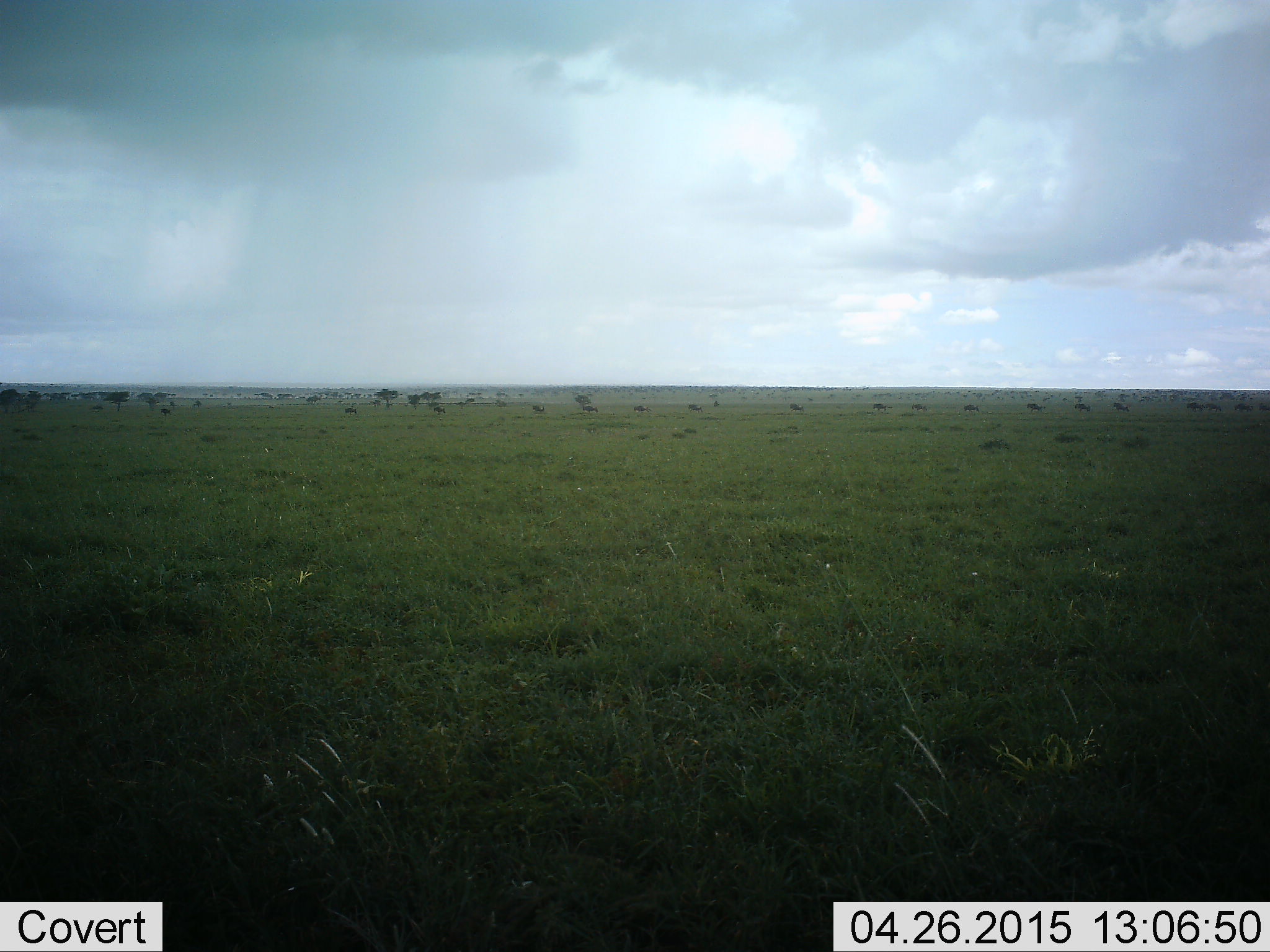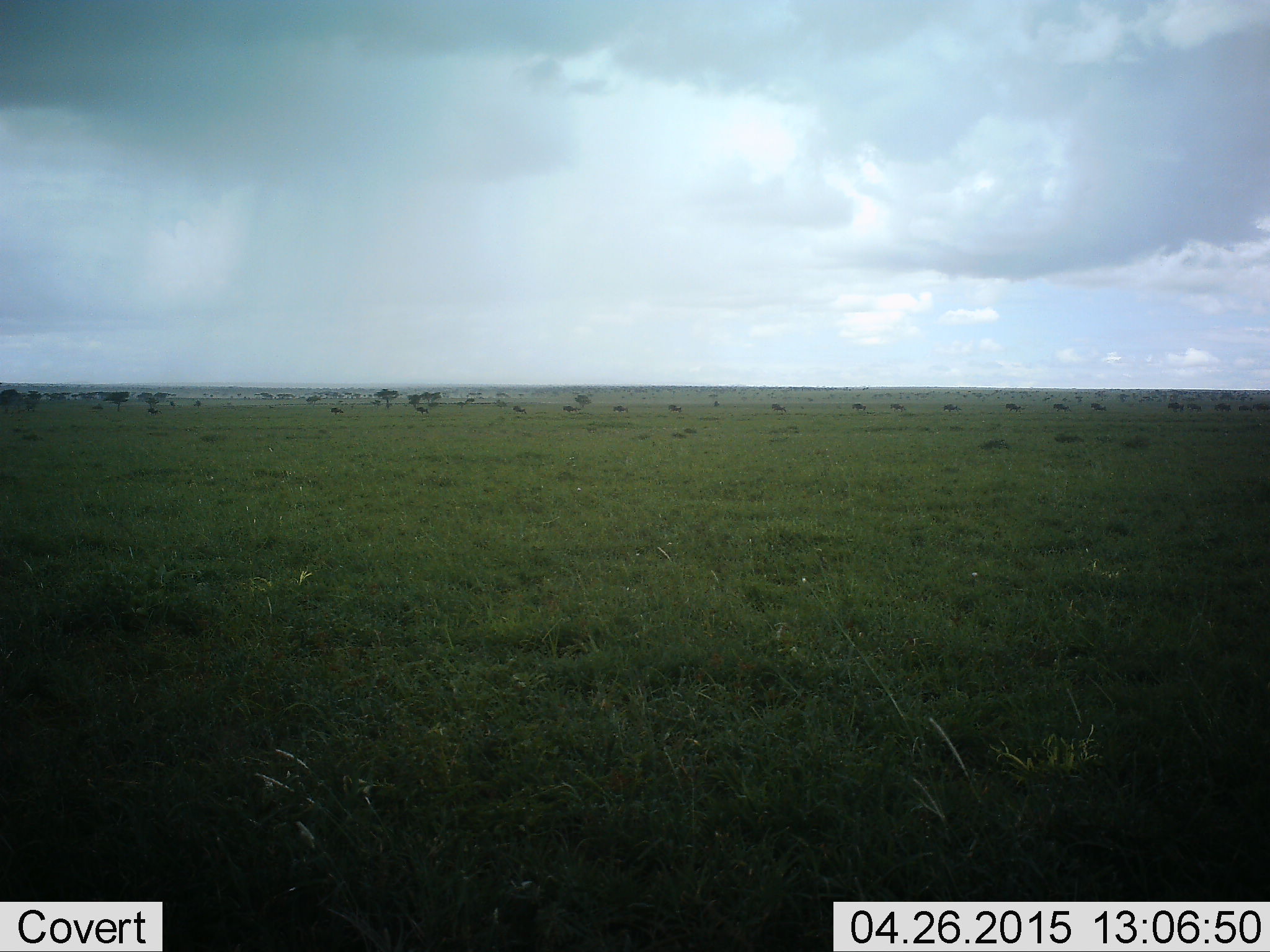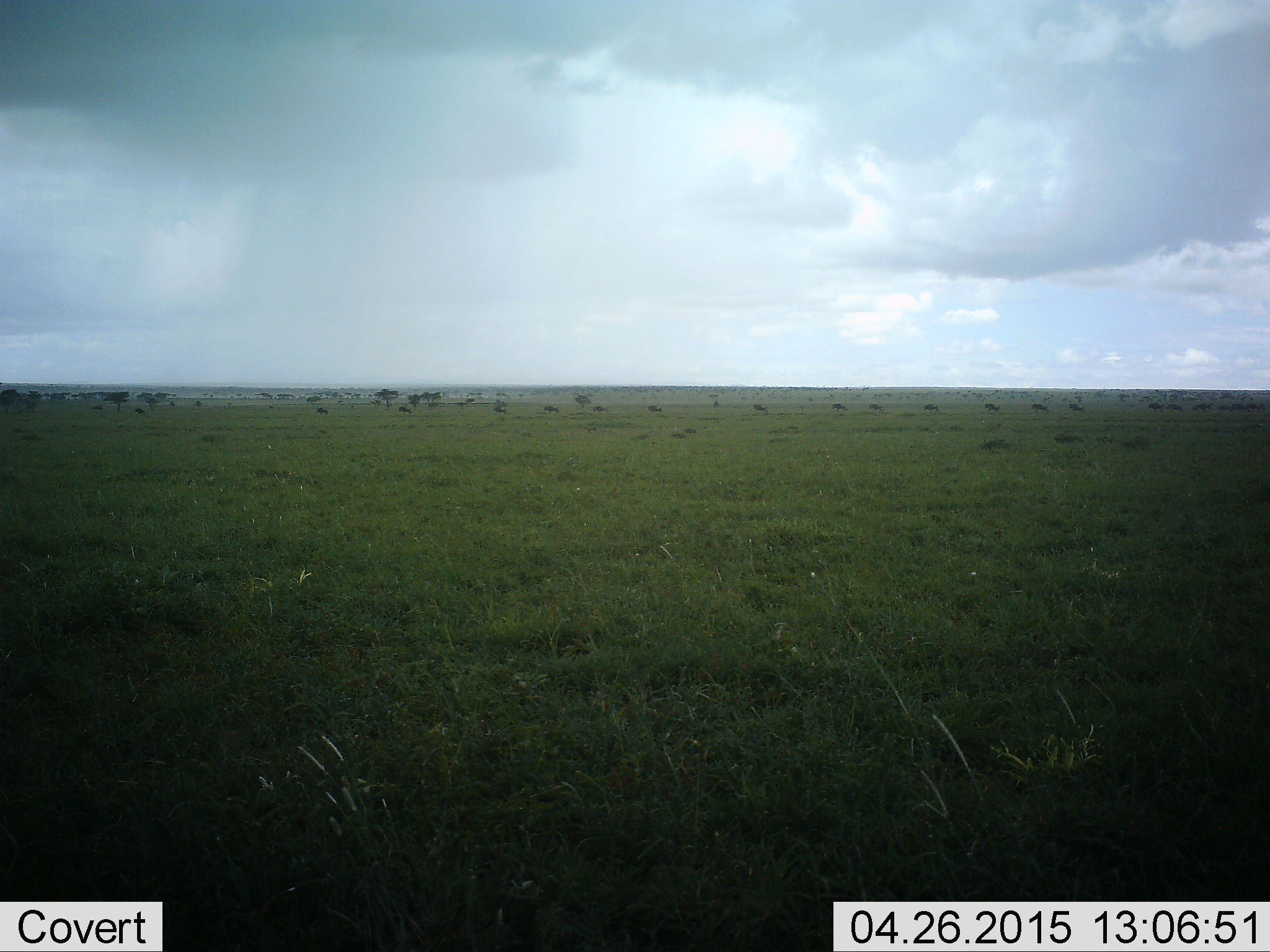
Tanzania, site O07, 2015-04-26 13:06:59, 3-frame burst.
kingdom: Animalia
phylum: Chordata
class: Mammalia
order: Artiodactyla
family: Bovidae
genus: Connochaetes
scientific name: Connochaetes taurinus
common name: blue wildebeest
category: wildebeest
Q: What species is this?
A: Wildebeest (blue wildebeest) (Connochaetes taurinus).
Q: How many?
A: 11-50.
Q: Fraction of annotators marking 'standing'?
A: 11%.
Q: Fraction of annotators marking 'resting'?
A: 0%.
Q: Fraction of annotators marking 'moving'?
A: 100%.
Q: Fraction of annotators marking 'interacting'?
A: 0%.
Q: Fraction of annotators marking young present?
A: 0%.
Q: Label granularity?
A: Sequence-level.